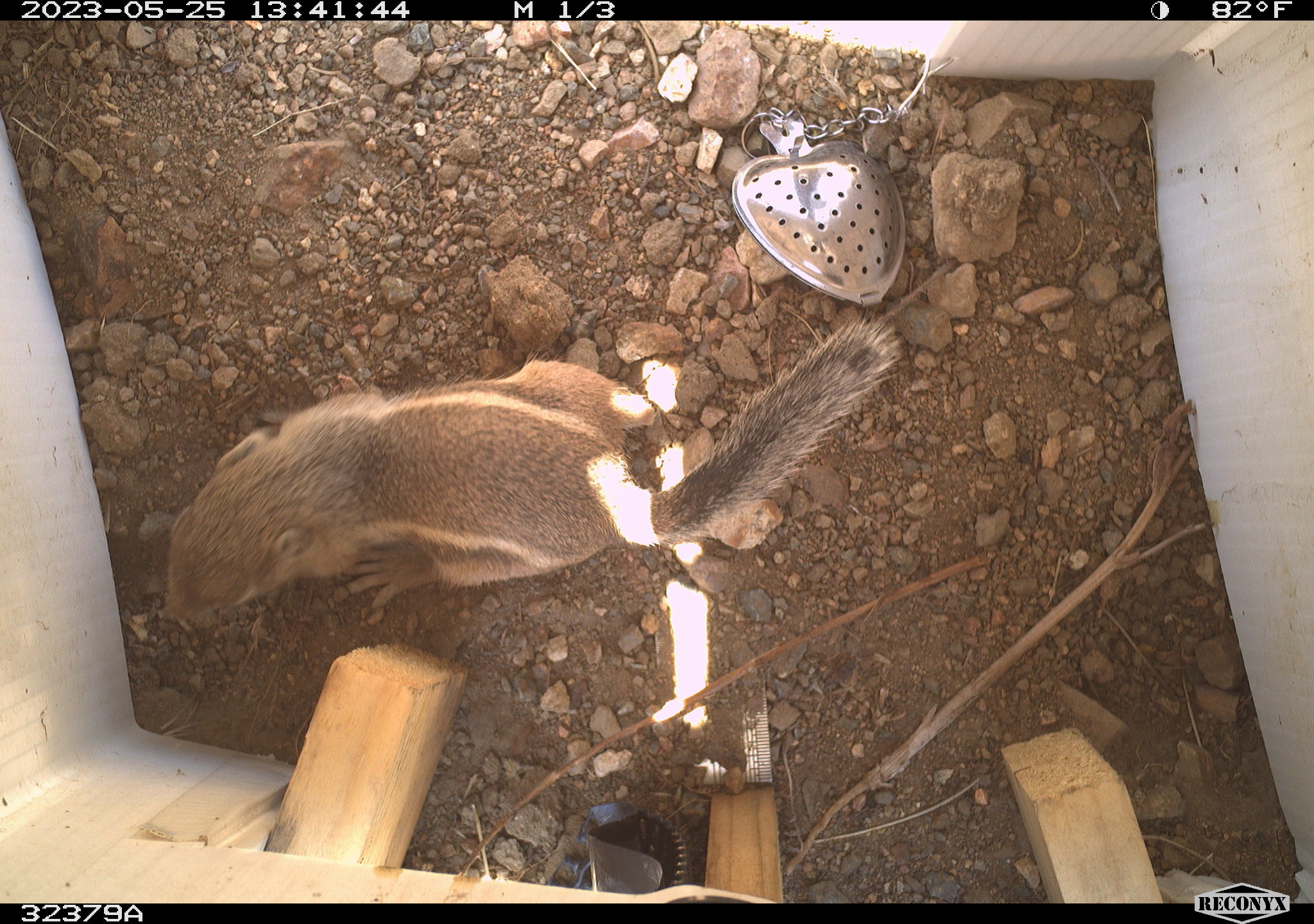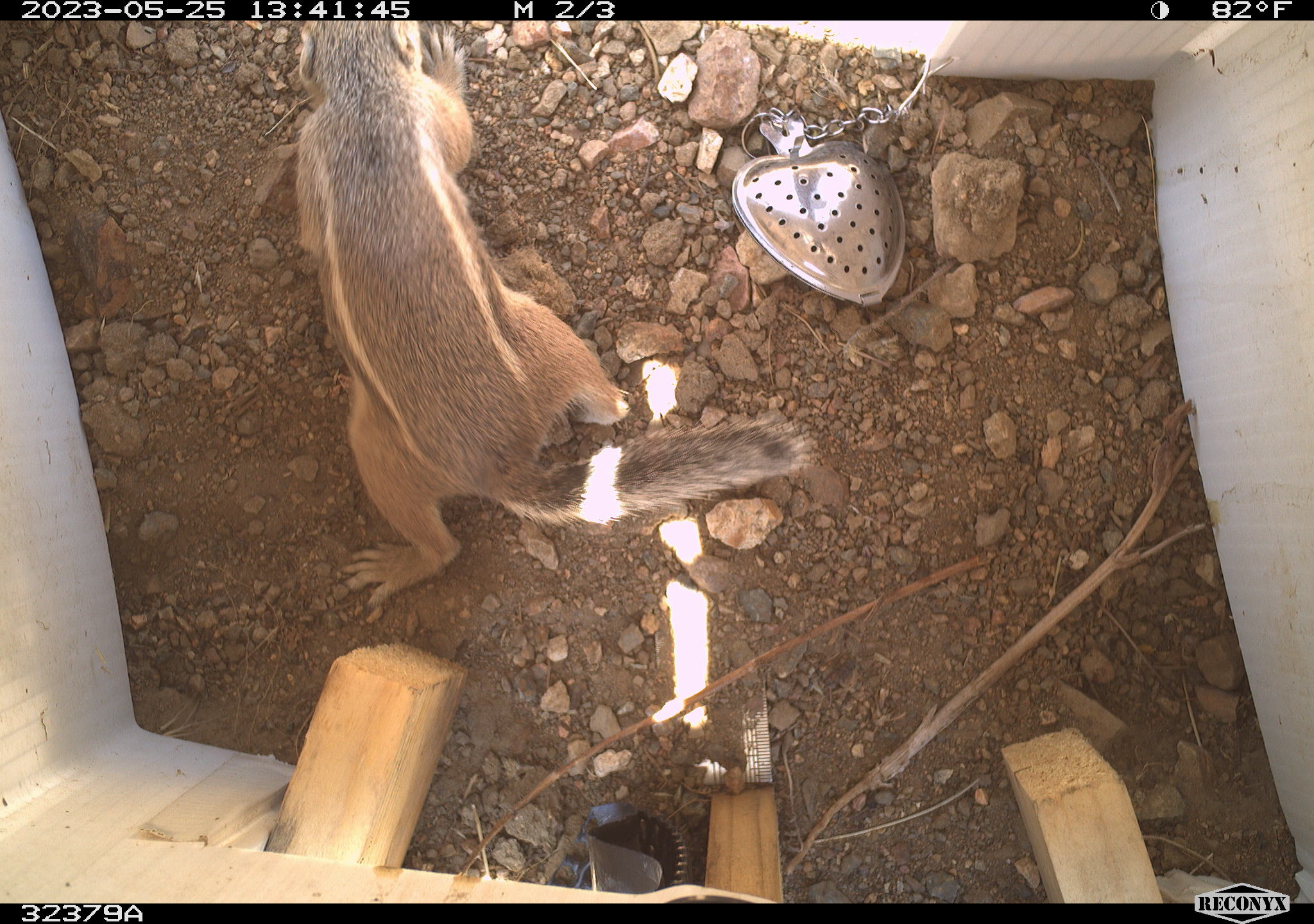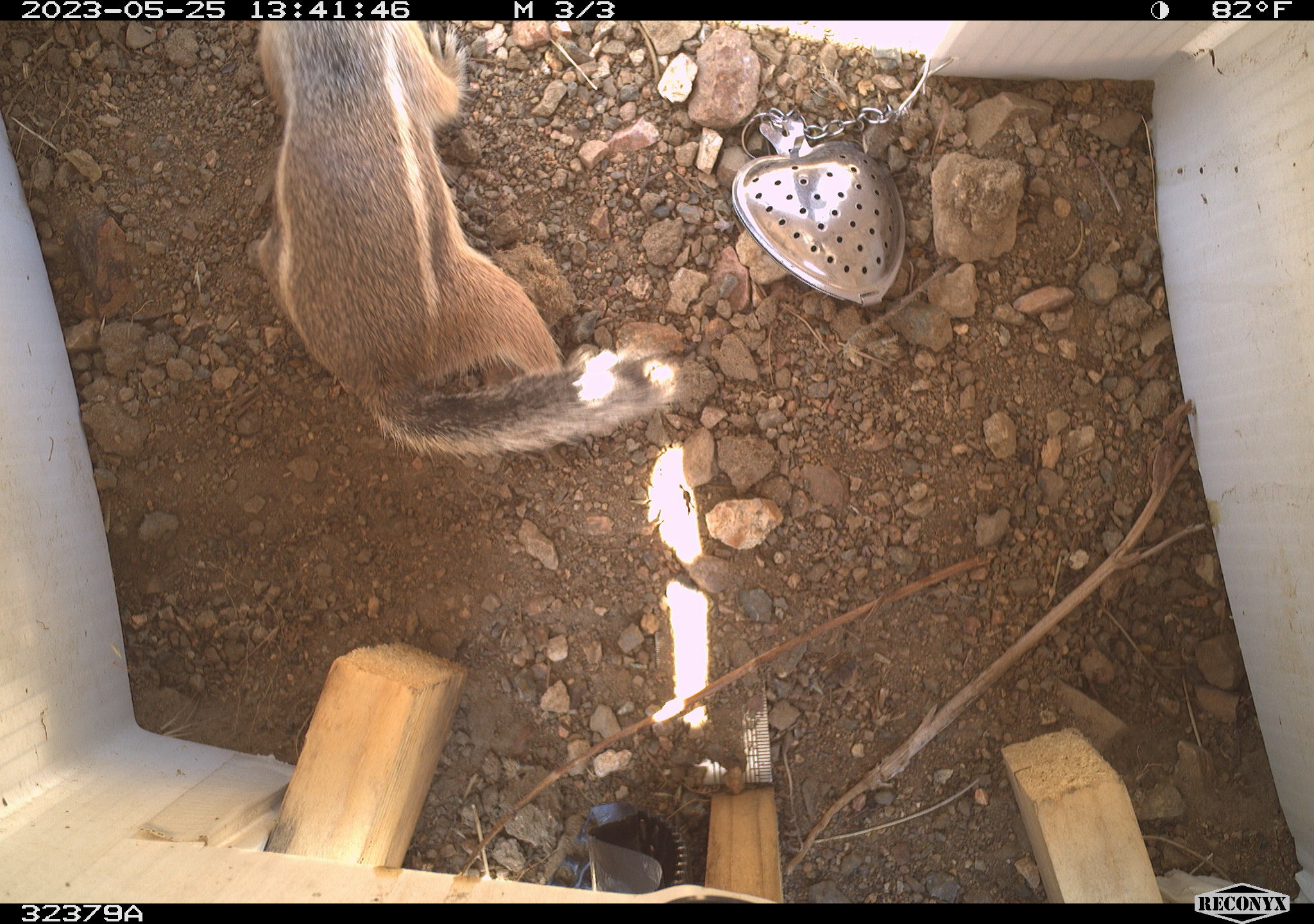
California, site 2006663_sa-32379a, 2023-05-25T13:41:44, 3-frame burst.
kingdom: Animalia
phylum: Chordata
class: Mammalia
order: Rodentia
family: Sciuridae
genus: Ammospermophilus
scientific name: Ammospermophilus leucurus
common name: white-tailed antelope squirrel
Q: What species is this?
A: White-tailed antelope squirrel (Ammospermophilus leucurus).